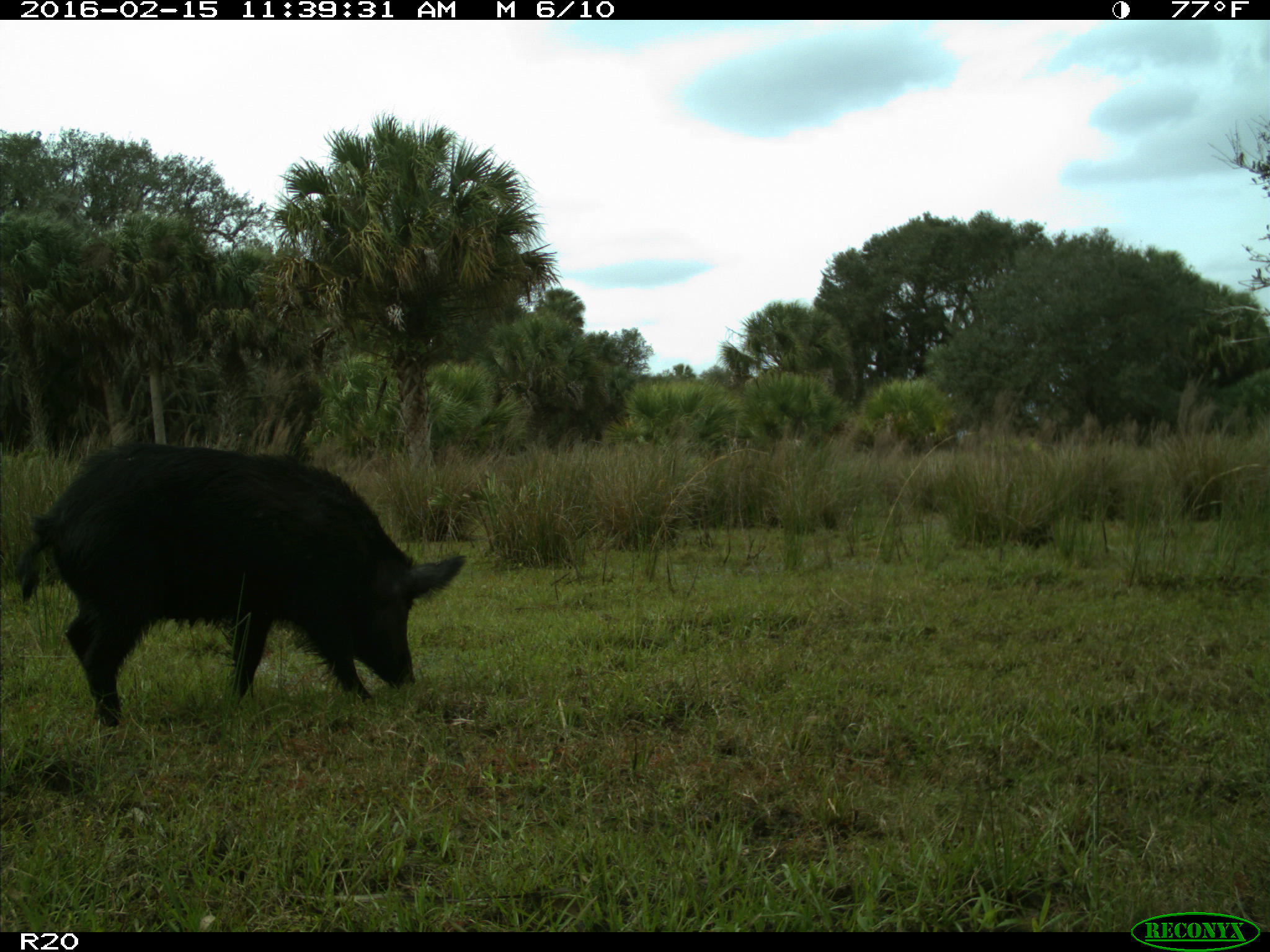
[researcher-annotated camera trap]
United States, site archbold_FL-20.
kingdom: Animalia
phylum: Chordata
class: Mammalia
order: Artiodactyla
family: Suidae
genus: Sus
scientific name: Sus scrofa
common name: wild boar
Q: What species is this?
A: Sus scrofa (wild boar).